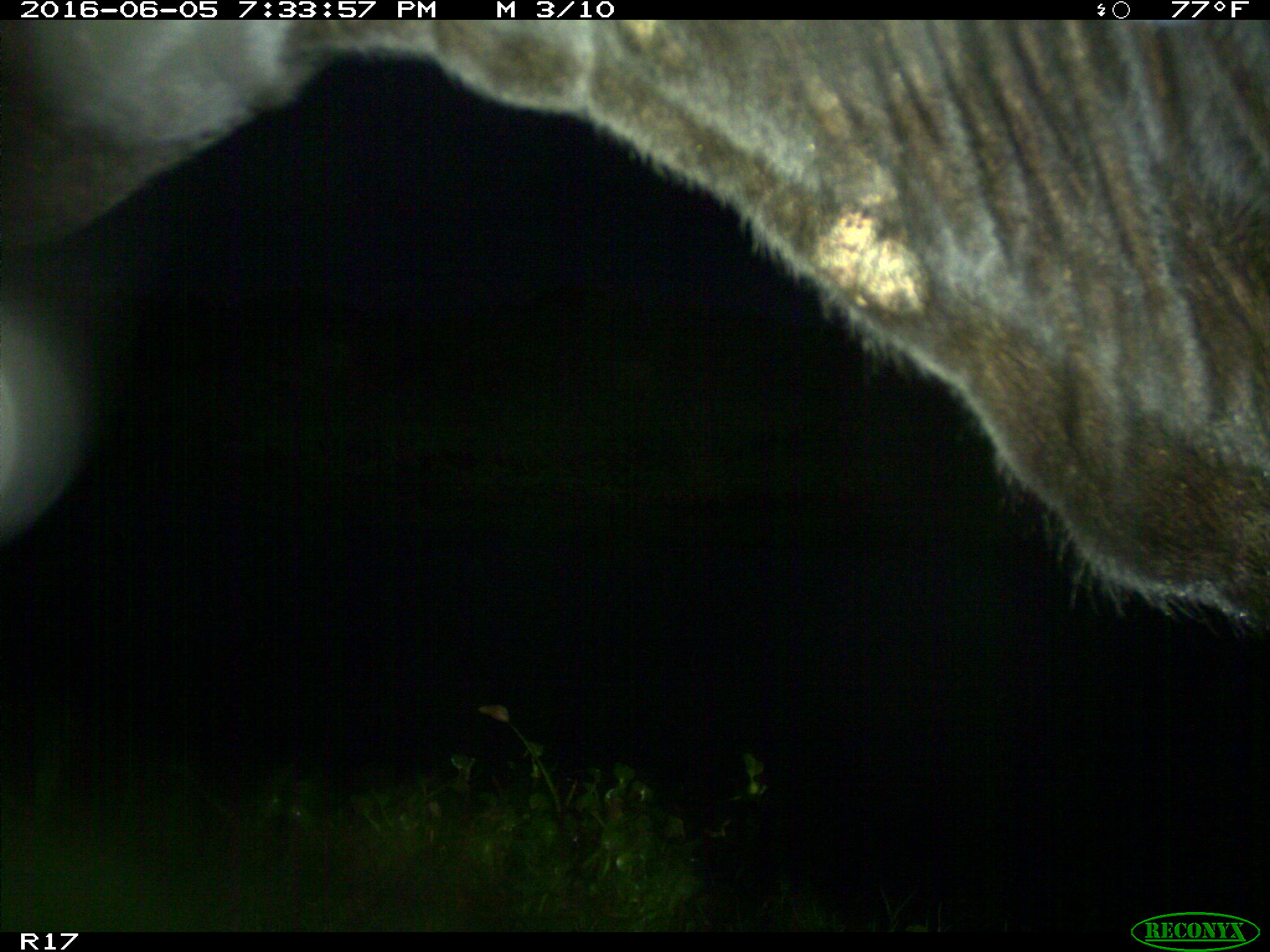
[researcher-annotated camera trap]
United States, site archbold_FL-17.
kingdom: Animalia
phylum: Chordata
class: Mammalia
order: Artiodactyla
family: Bovidae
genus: Bos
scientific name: Bos taurus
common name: domestic cow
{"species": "Bos taurus (domestic cow)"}